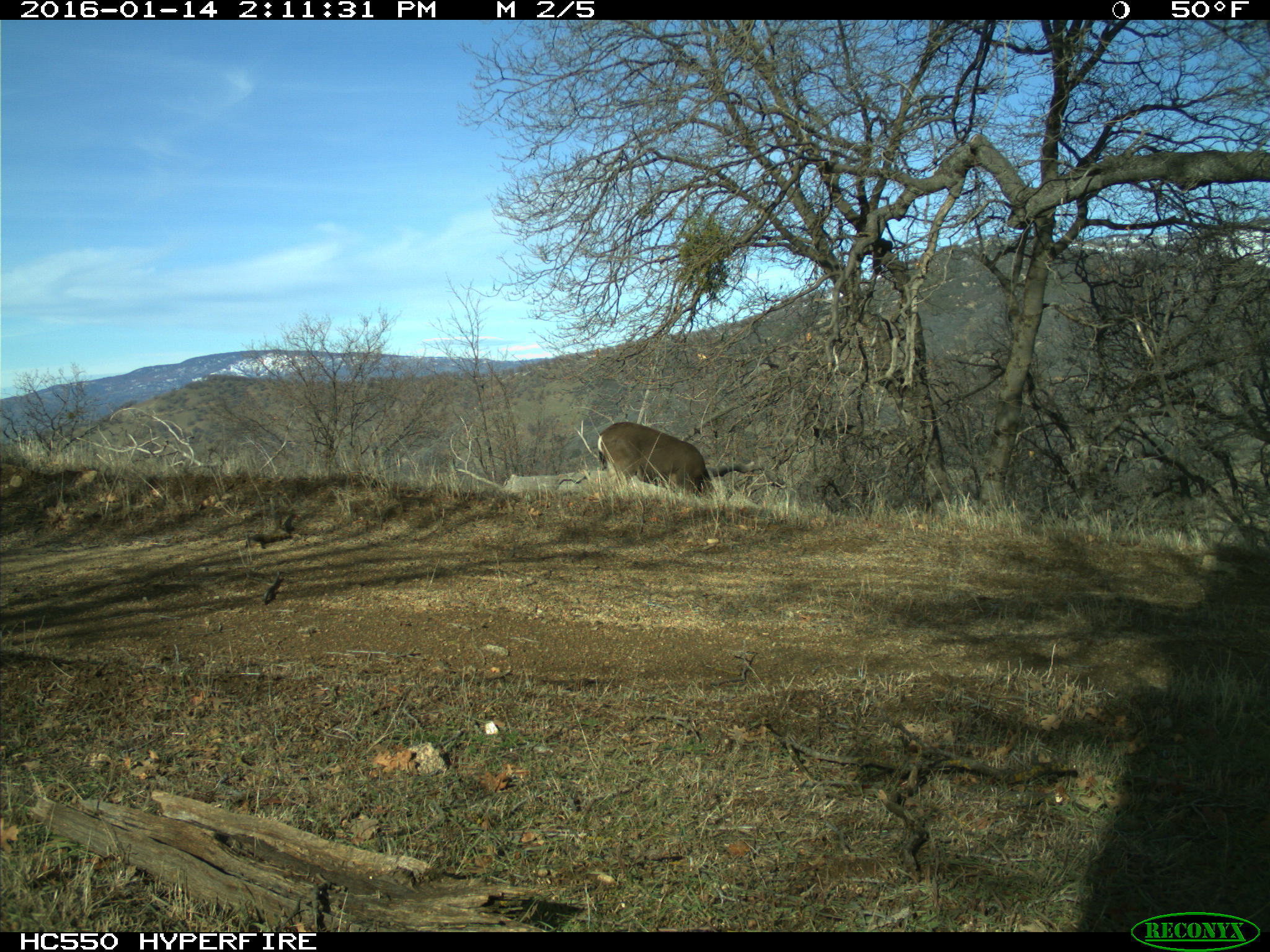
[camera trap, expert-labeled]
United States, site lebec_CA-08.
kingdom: Animalia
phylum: Chordata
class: Mammalia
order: Artiodactyla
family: Cervidae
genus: Odocoileus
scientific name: Odocoileus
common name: deer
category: unidentified deer